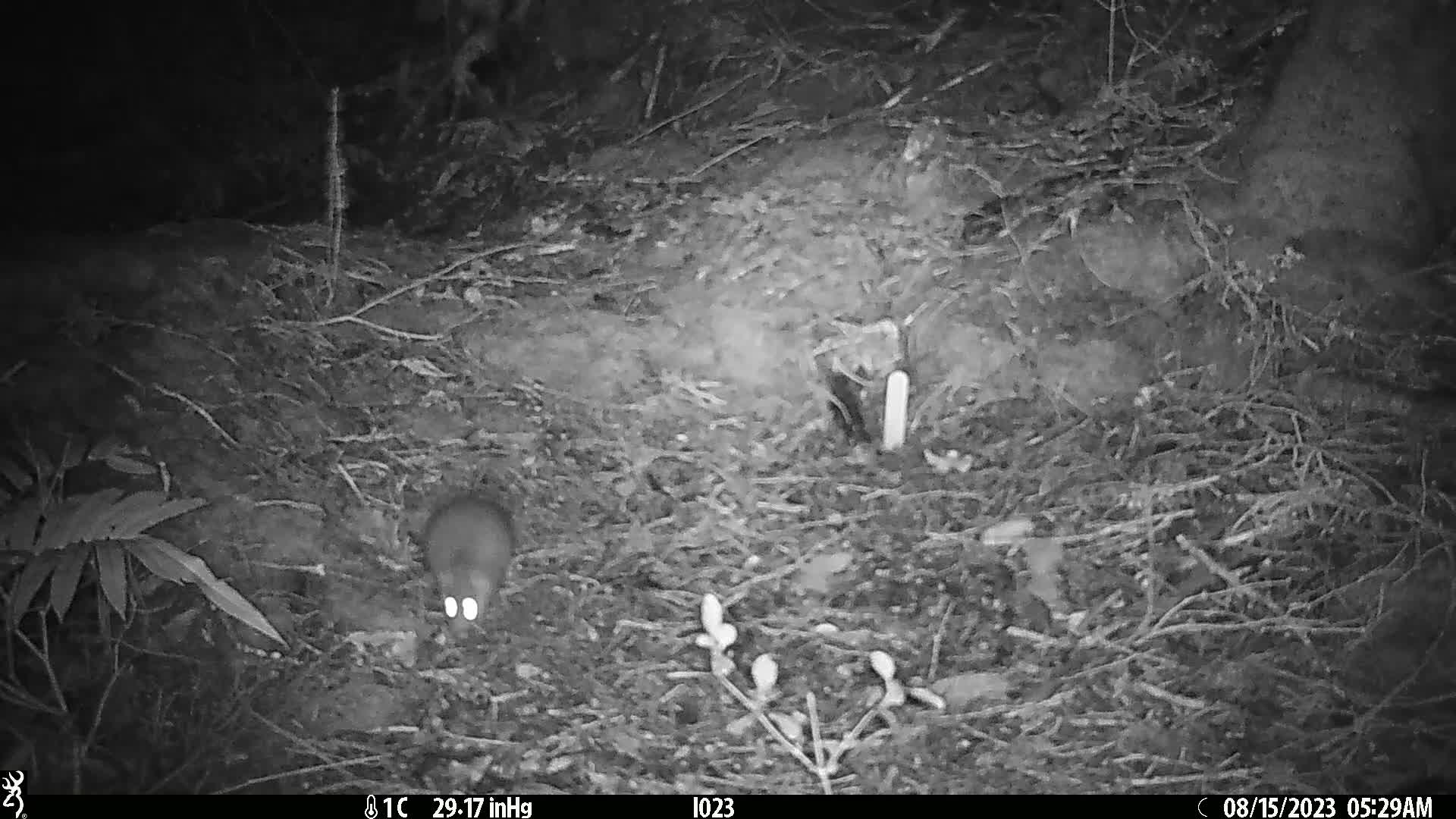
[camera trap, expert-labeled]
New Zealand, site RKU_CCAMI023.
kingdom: Animalia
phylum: Chordata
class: Mammalia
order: Rodentia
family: Muridae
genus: Rattus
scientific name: Rattus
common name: rat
Rat (Rattus).